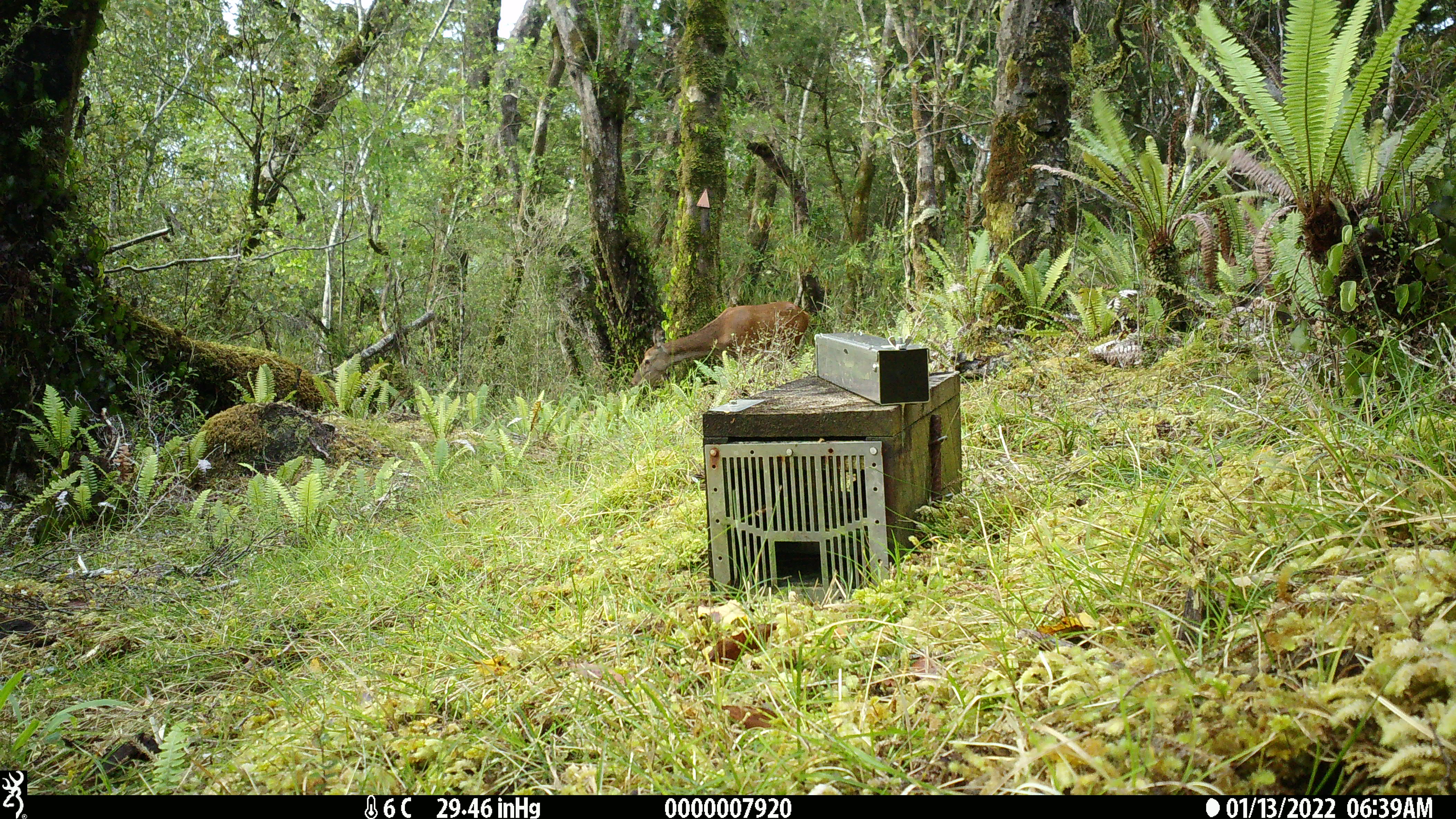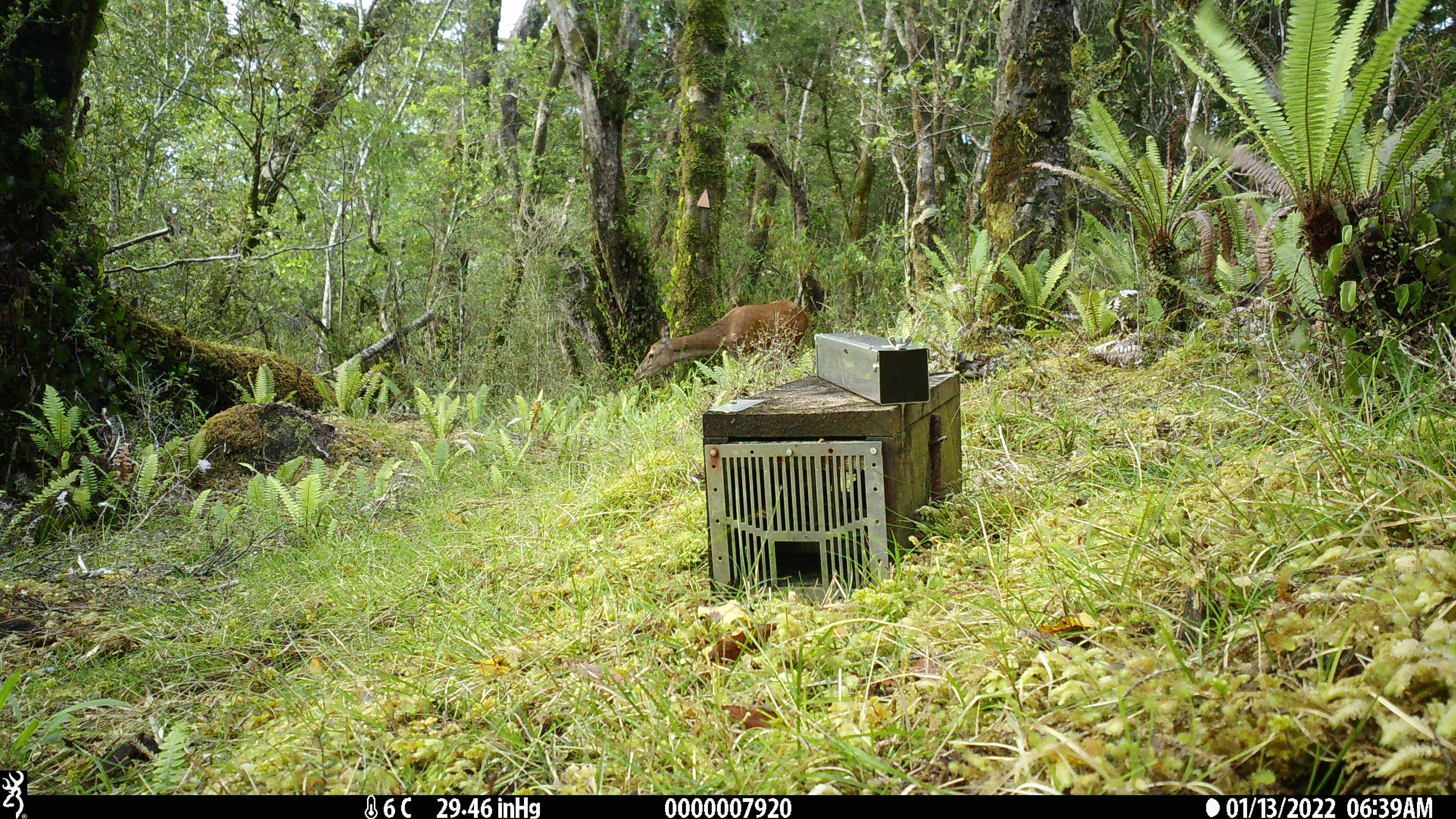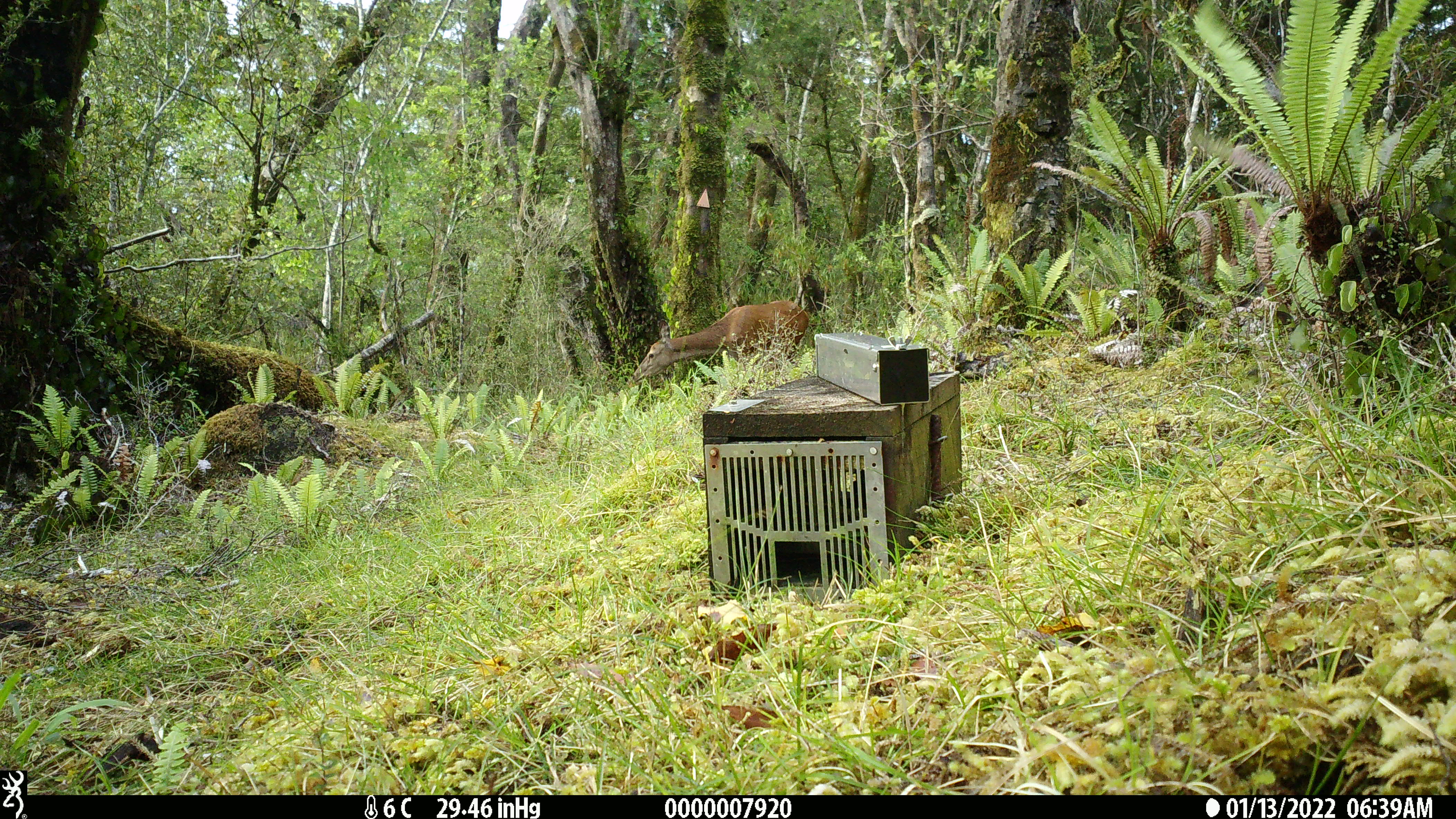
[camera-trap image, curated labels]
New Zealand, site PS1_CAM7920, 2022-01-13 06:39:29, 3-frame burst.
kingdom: Animalia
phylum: Chordata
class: Mammalia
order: Artiodactyla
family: Cervidae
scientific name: Cervidae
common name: deer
Deer (Cervidae).